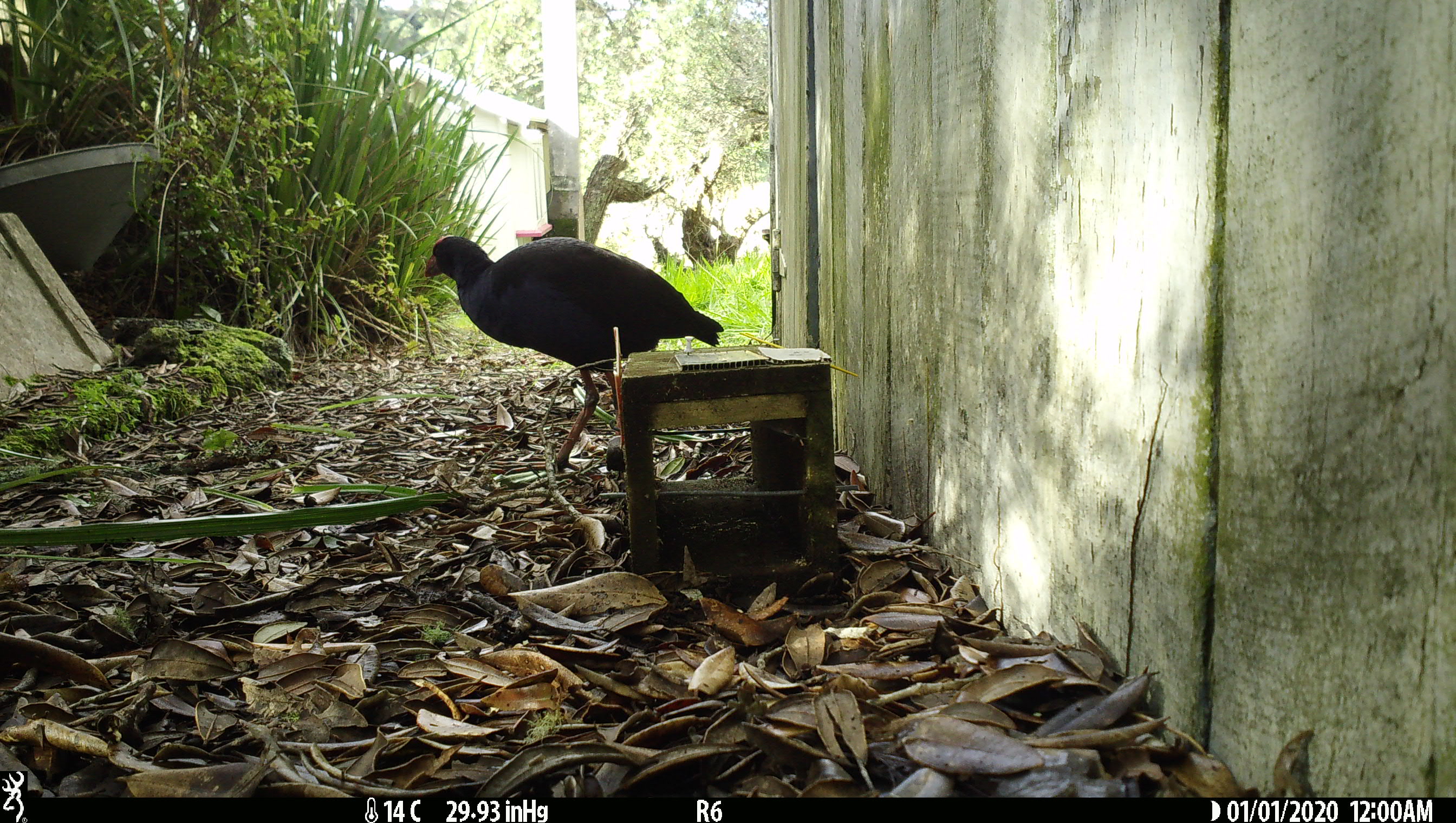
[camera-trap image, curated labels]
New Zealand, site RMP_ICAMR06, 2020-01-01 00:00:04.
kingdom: Animalia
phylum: Chordata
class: Aves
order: Gruiformes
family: Rallidae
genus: Porphyrio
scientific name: Porphyrio melanotus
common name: australasian swamphen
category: pukeko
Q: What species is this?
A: Pukeko (australasian swamphen) (Porphyrio melanotus).